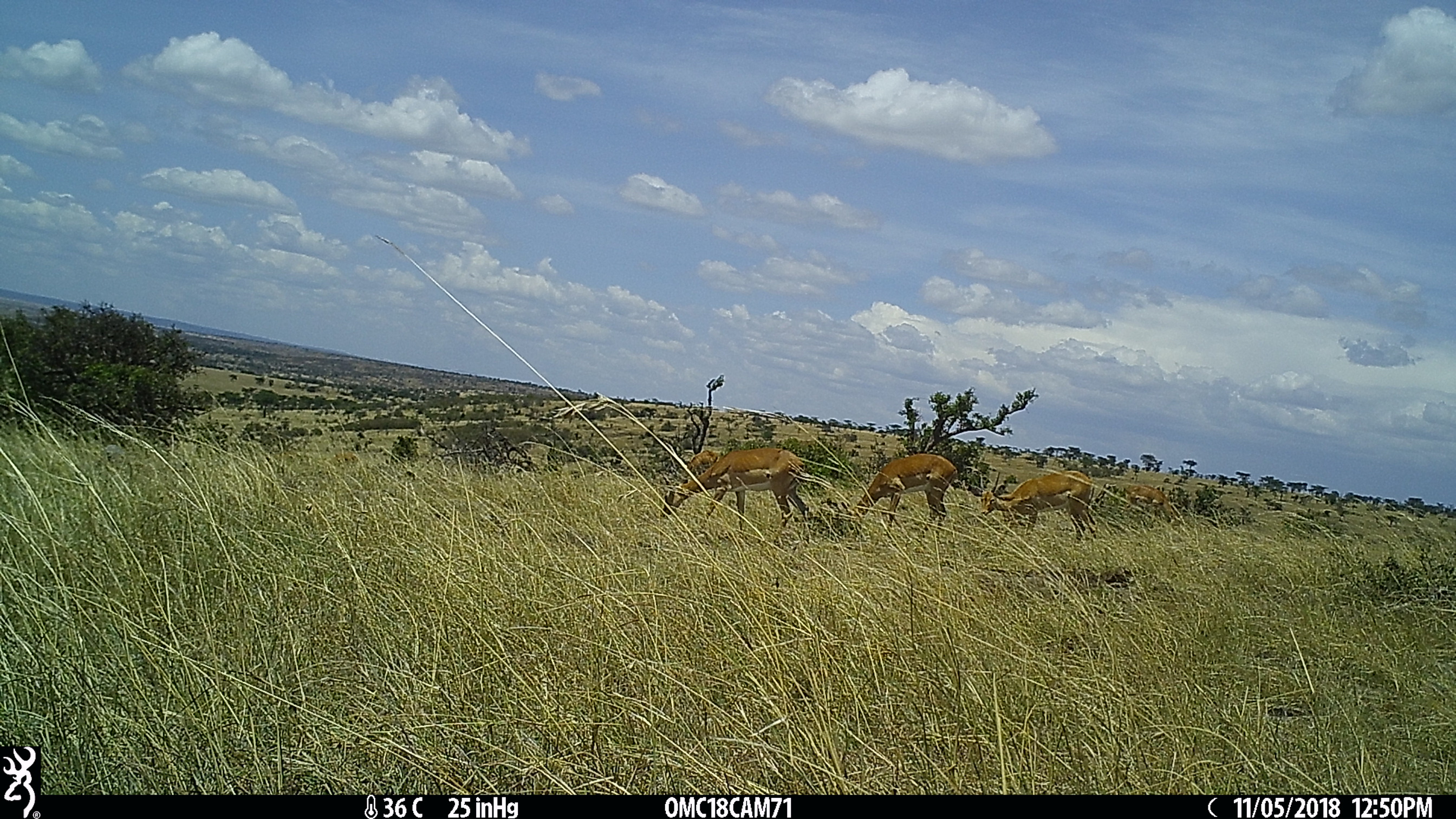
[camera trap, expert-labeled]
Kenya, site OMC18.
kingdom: Animalia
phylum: Chordata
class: Mammalia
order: Artiodactyla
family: Bovidae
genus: Aepyceros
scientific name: Aepyceros melampus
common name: impala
Impala (Aepyceros melampus).